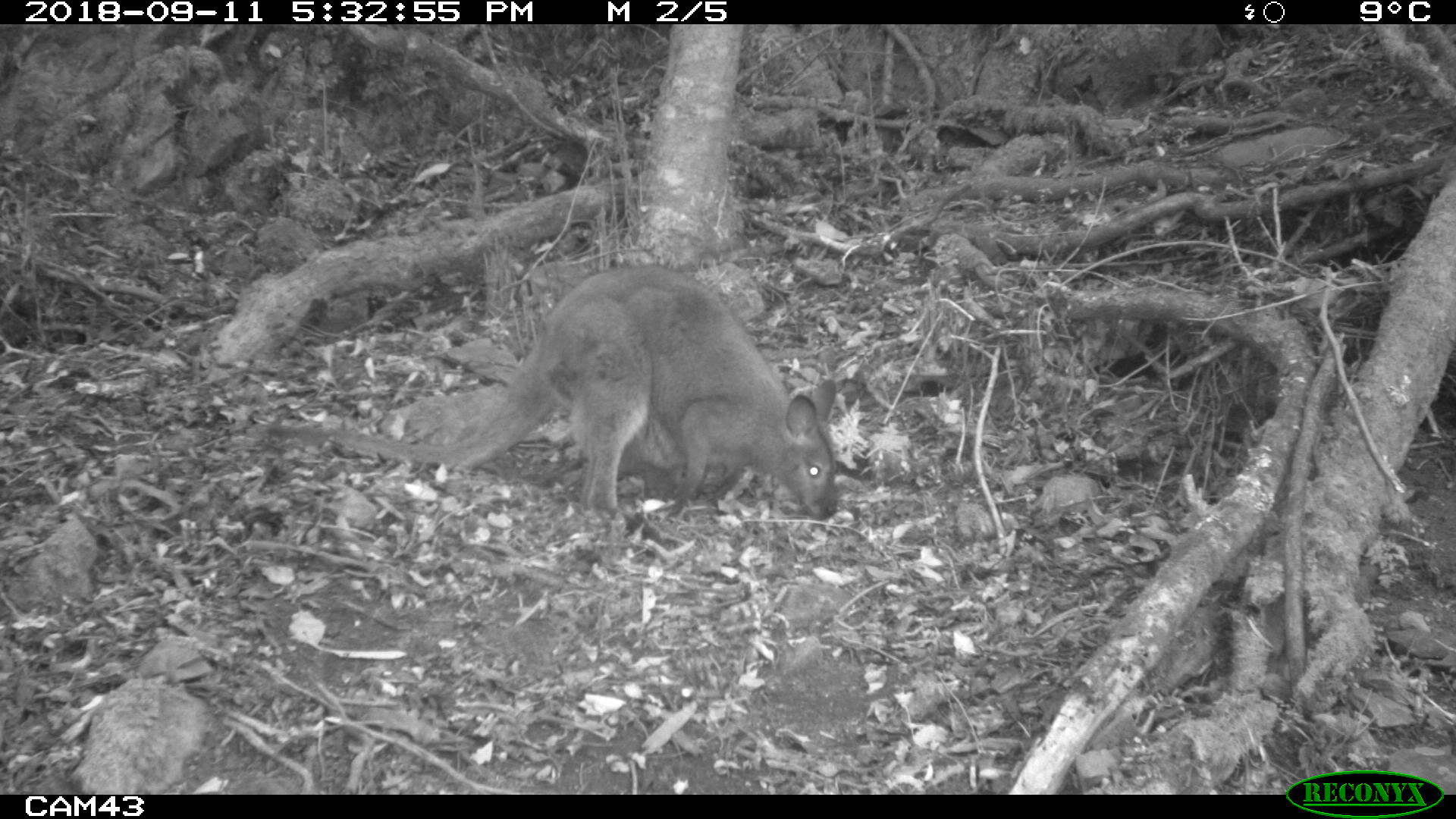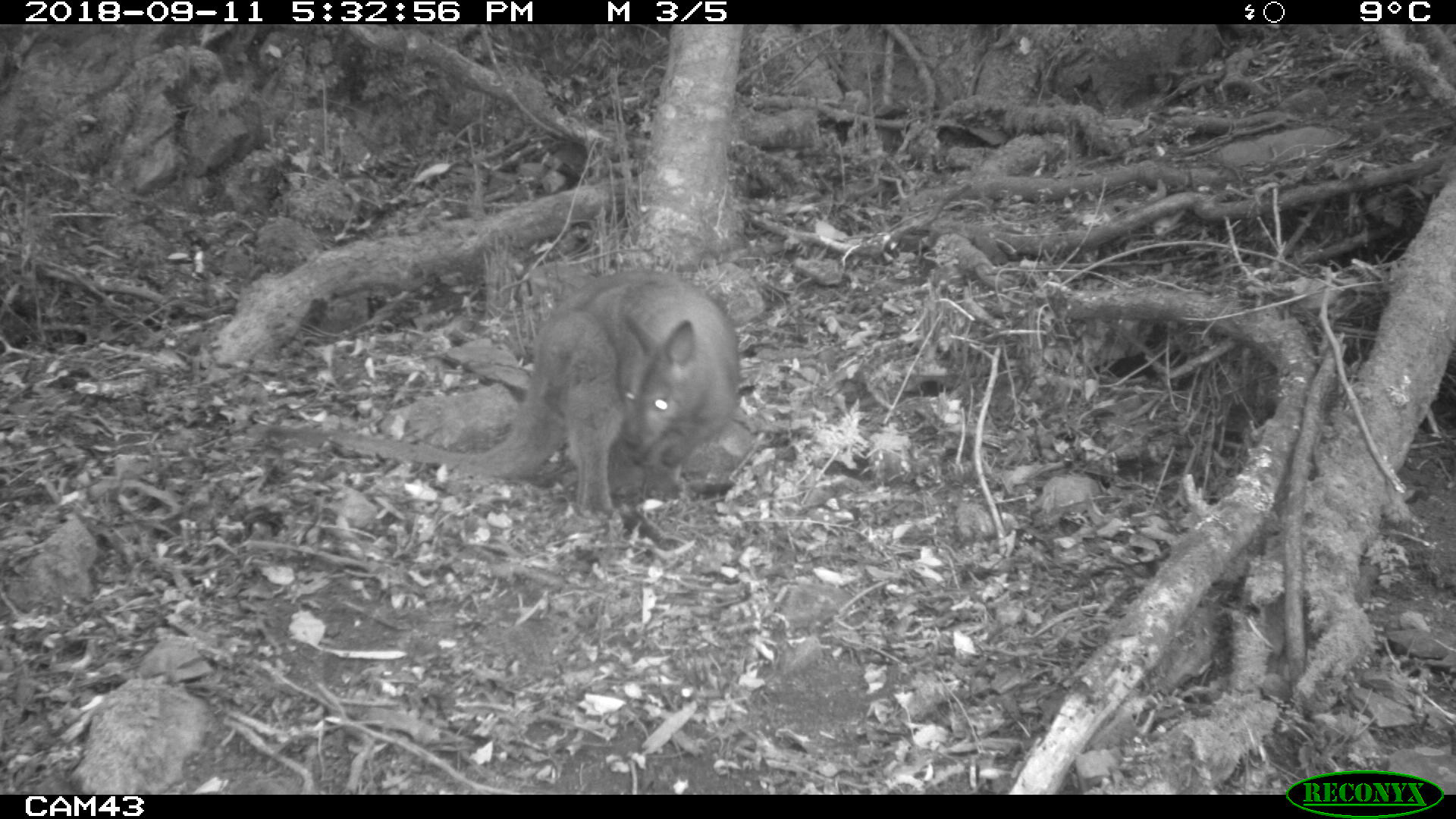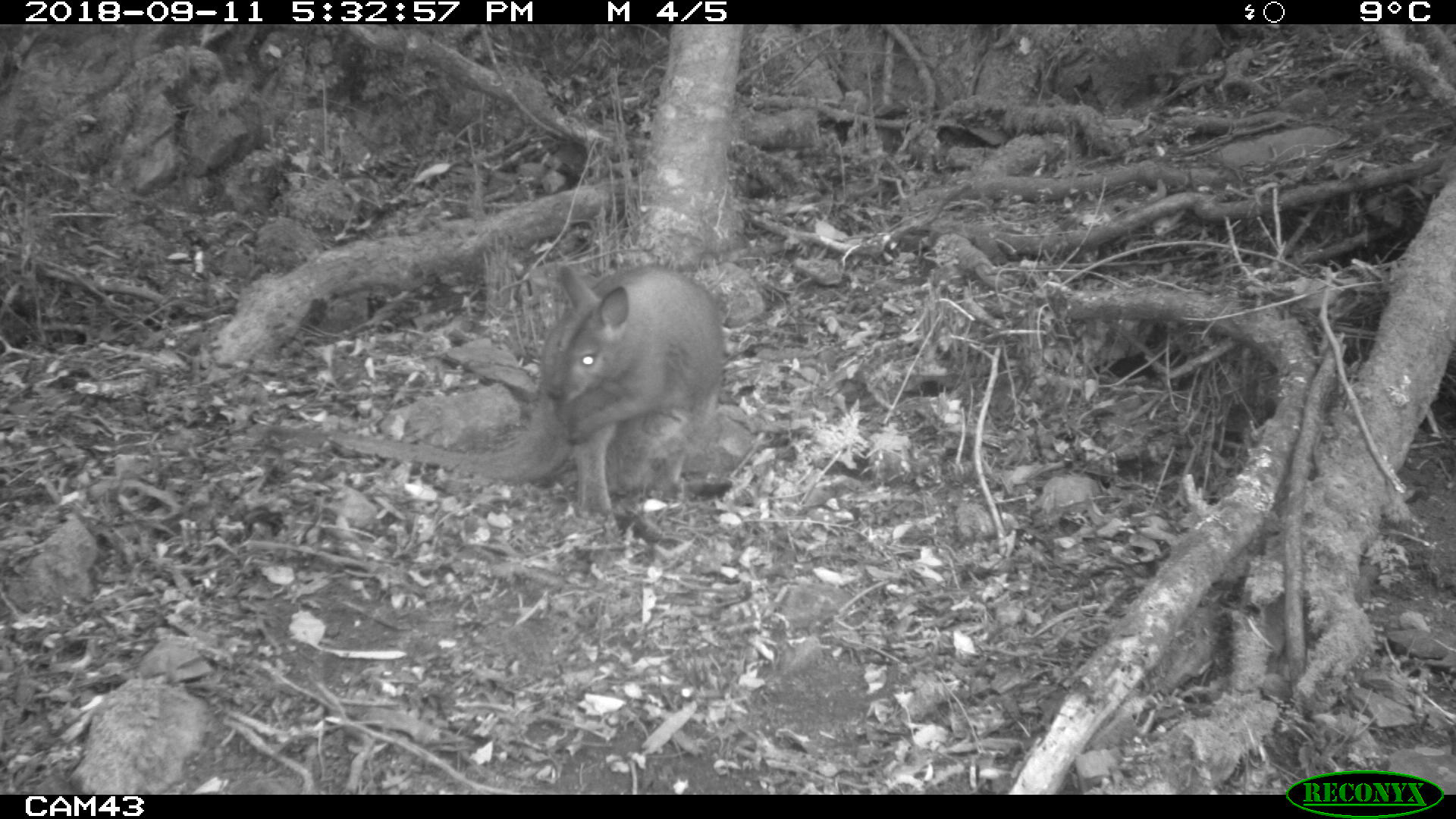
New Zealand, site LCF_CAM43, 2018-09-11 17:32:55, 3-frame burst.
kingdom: Animalia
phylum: Chordata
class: Mammalia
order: Diprotodontia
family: Macropodidae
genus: Notamacropus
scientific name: Notamacropus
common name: wallaby